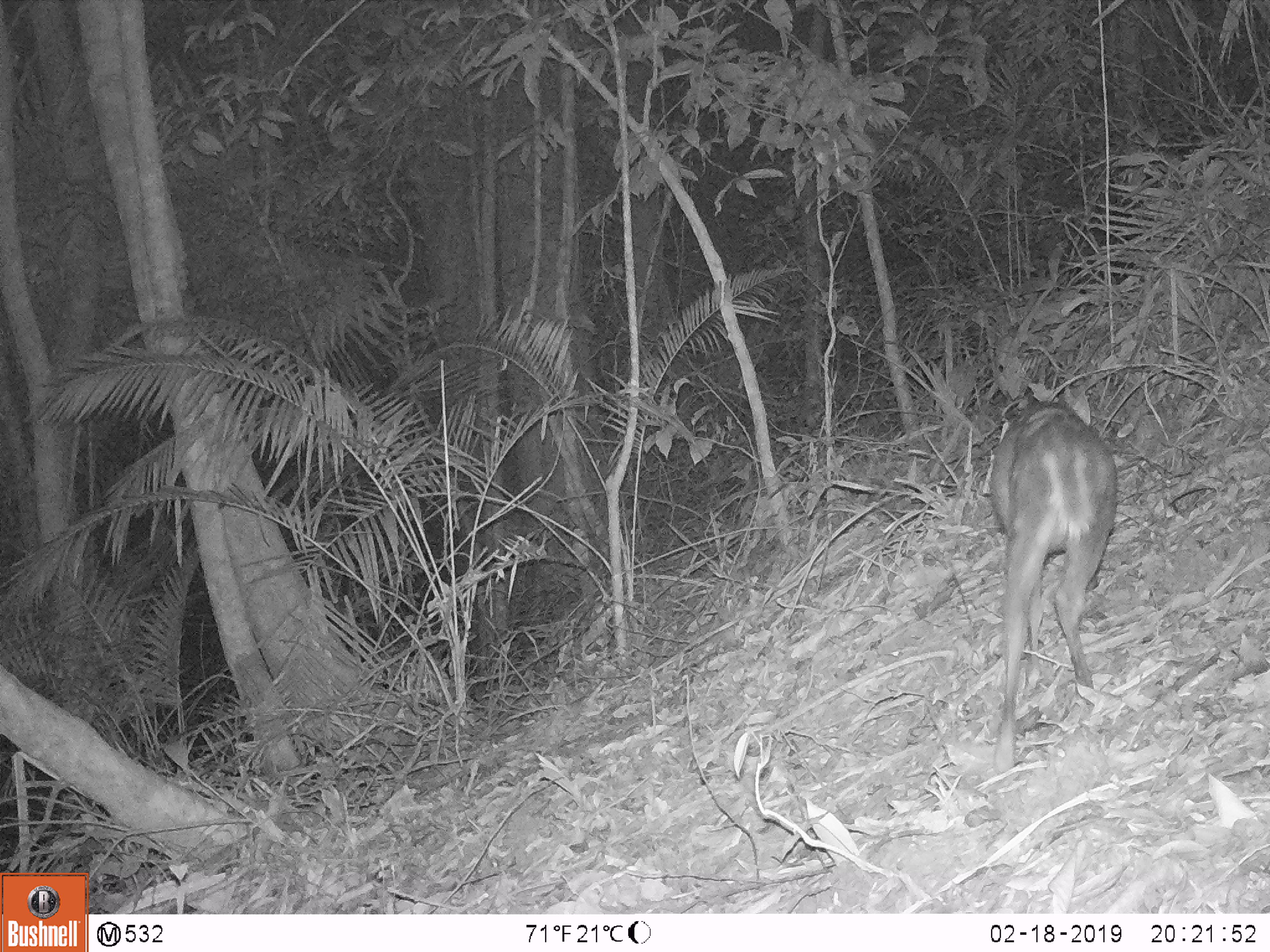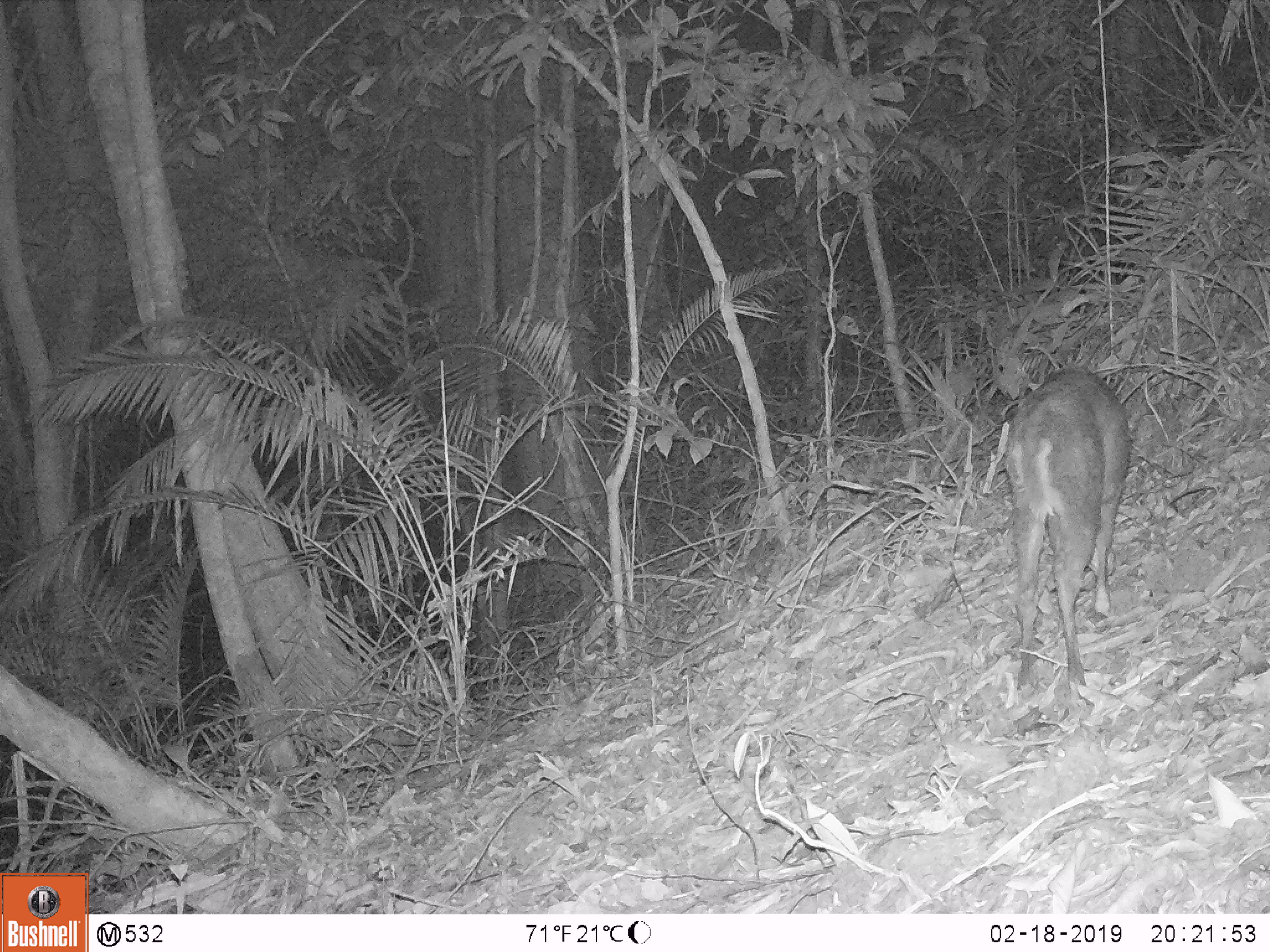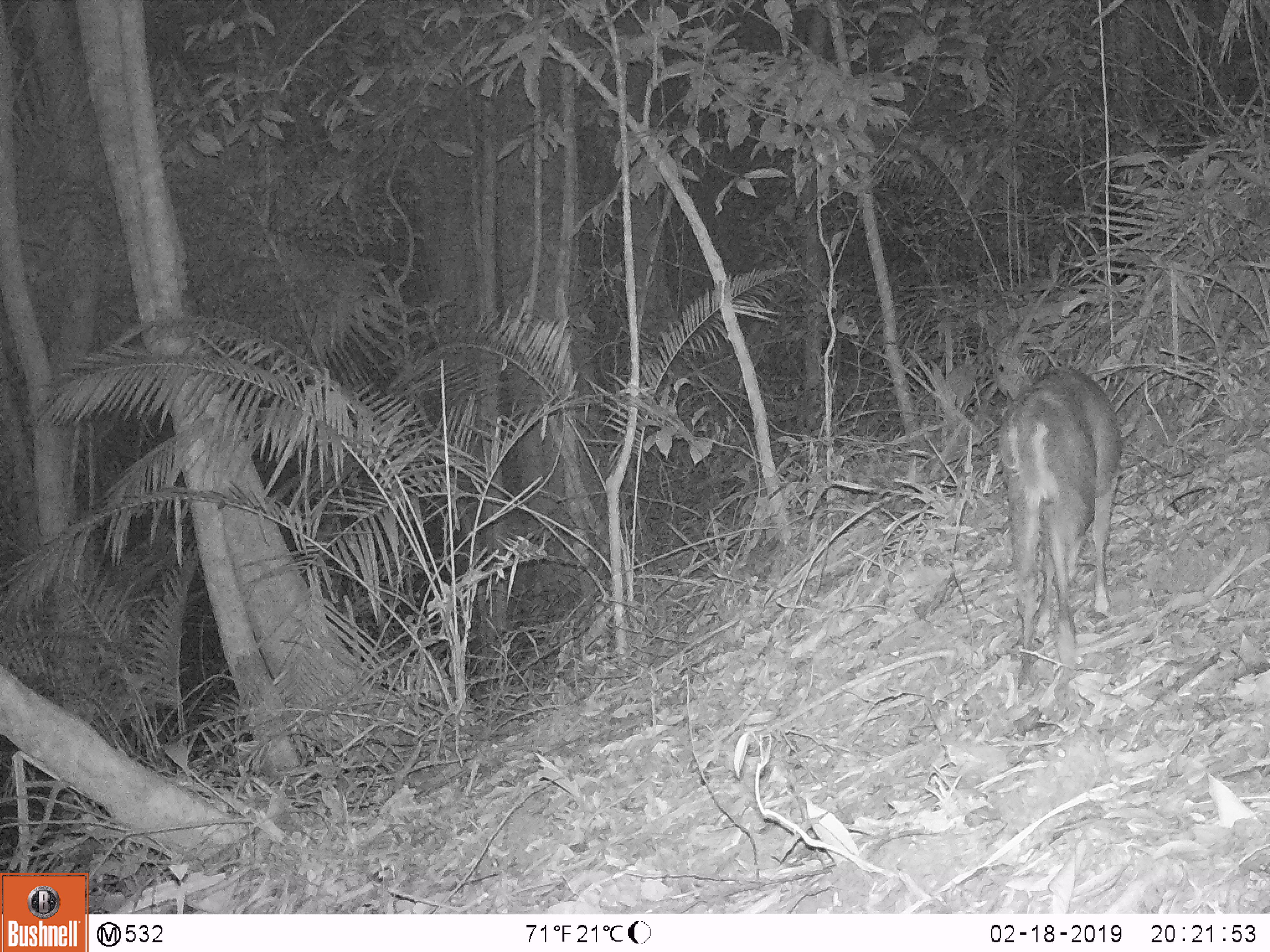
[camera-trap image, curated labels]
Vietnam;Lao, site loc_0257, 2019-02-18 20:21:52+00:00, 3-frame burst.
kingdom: Animalia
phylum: Chordata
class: Mammalia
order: Artiodactyla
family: Cervidae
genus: Muntiacus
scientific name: Muntiacus rooseveltorum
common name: roosevelt's muntjac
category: roosevelts muntjac group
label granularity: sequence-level